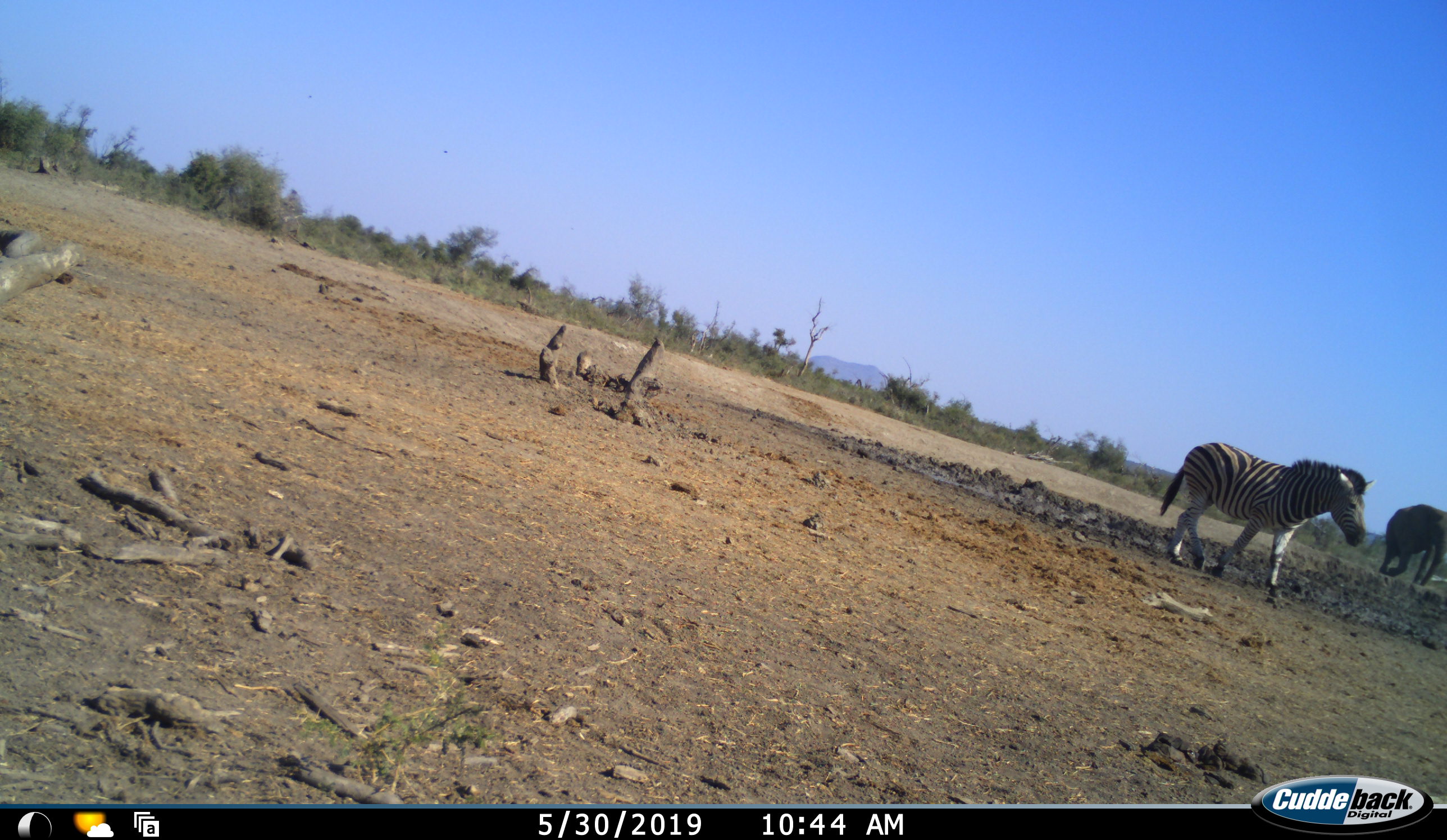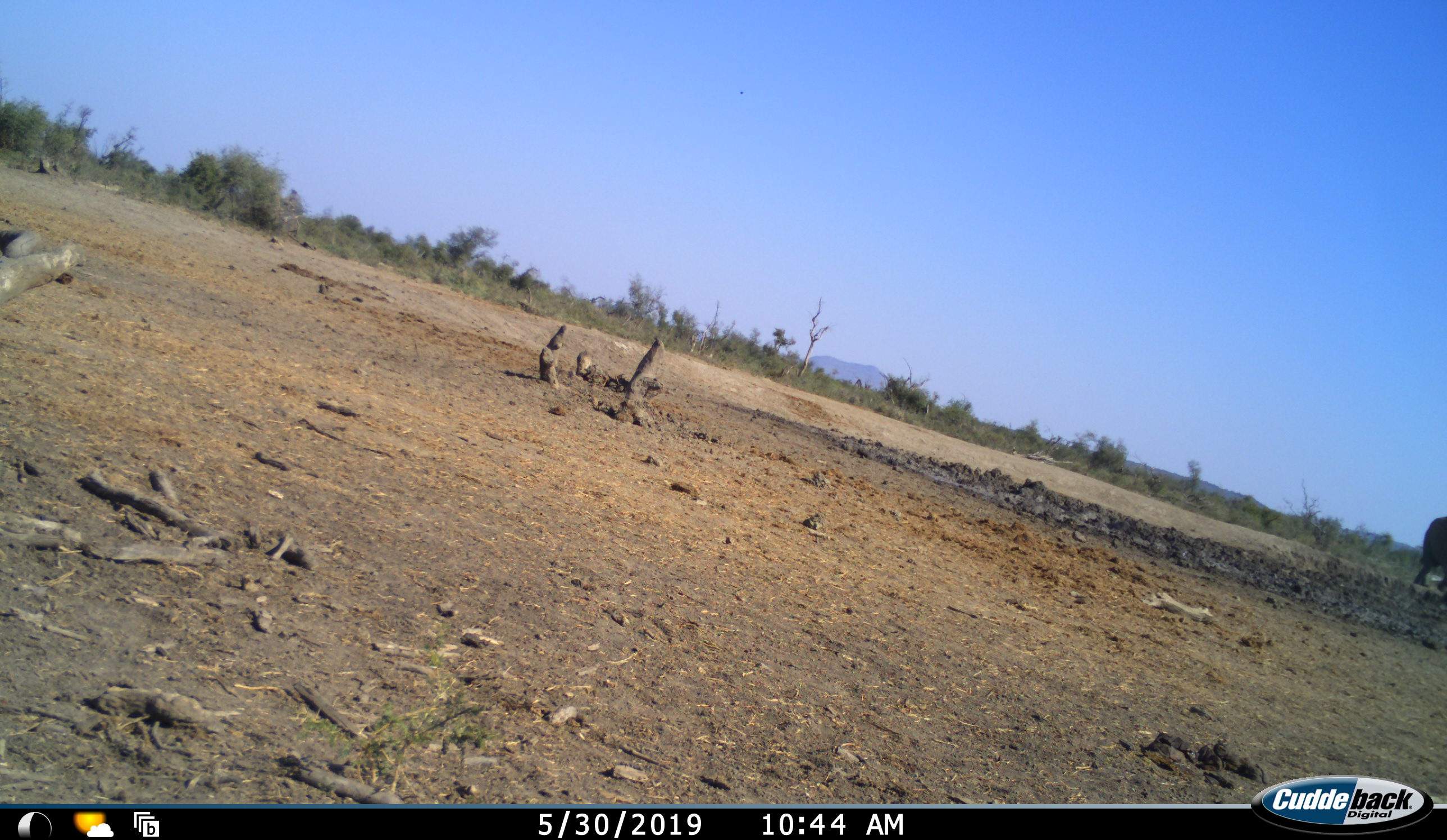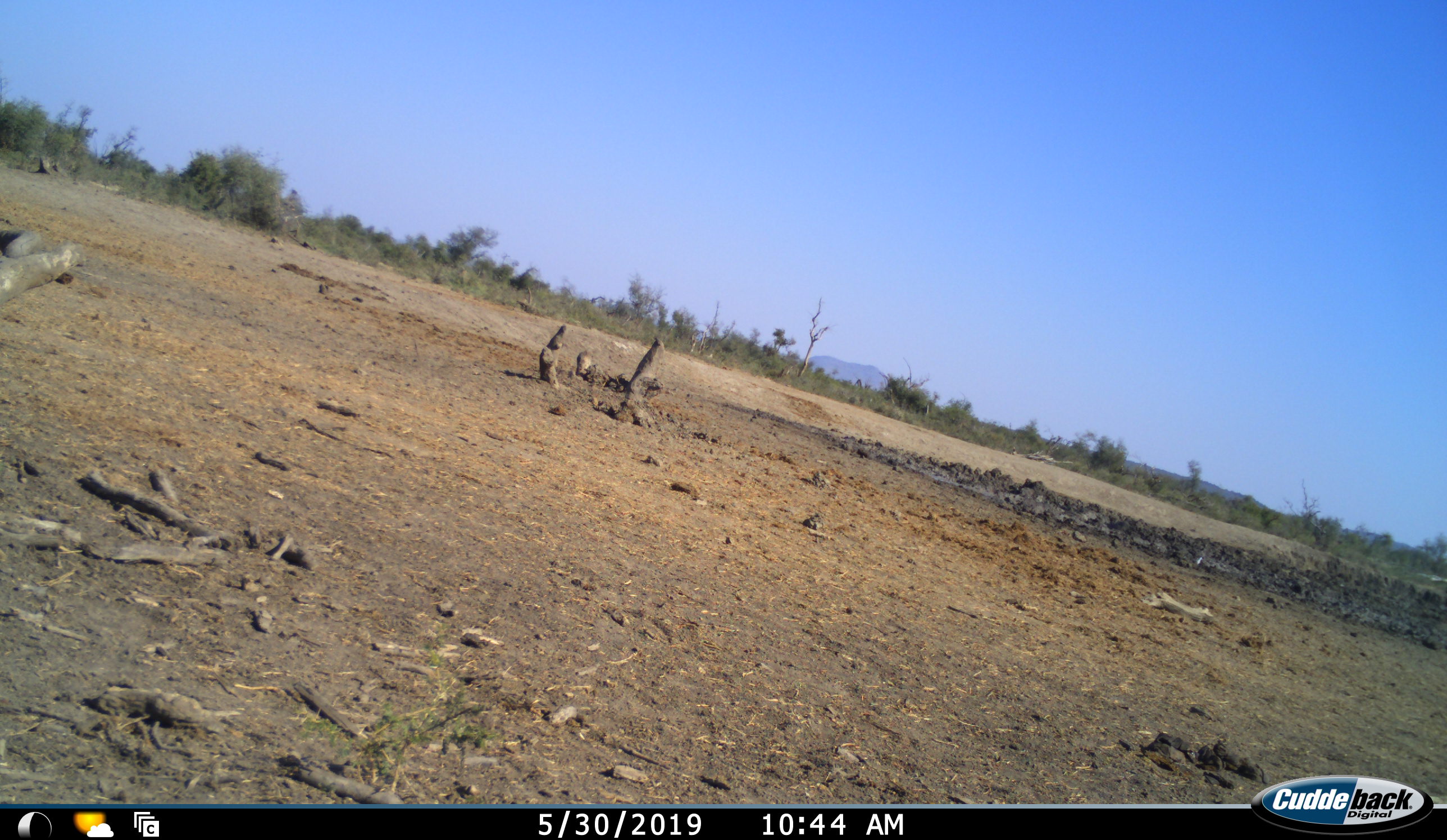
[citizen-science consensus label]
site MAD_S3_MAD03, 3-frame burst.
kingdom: Animalia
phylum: Chordata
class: Mammalia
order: Proboscidea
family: Elephantidae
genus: Loxodonta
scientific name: Loxodonta africana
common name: african bush elephant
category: elephant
Elephant (african bush elephant) (Loxodonta africana), count 1. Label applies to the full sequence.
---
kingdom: Animalia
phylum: Chordata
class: Mammalia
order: Perissodactyla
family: Equidae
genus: Equus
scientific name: Equus quagga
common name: plains zebra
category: zebraplains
Zebraplains (plains zebra) (Equus quagga), count 1. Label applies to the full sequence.